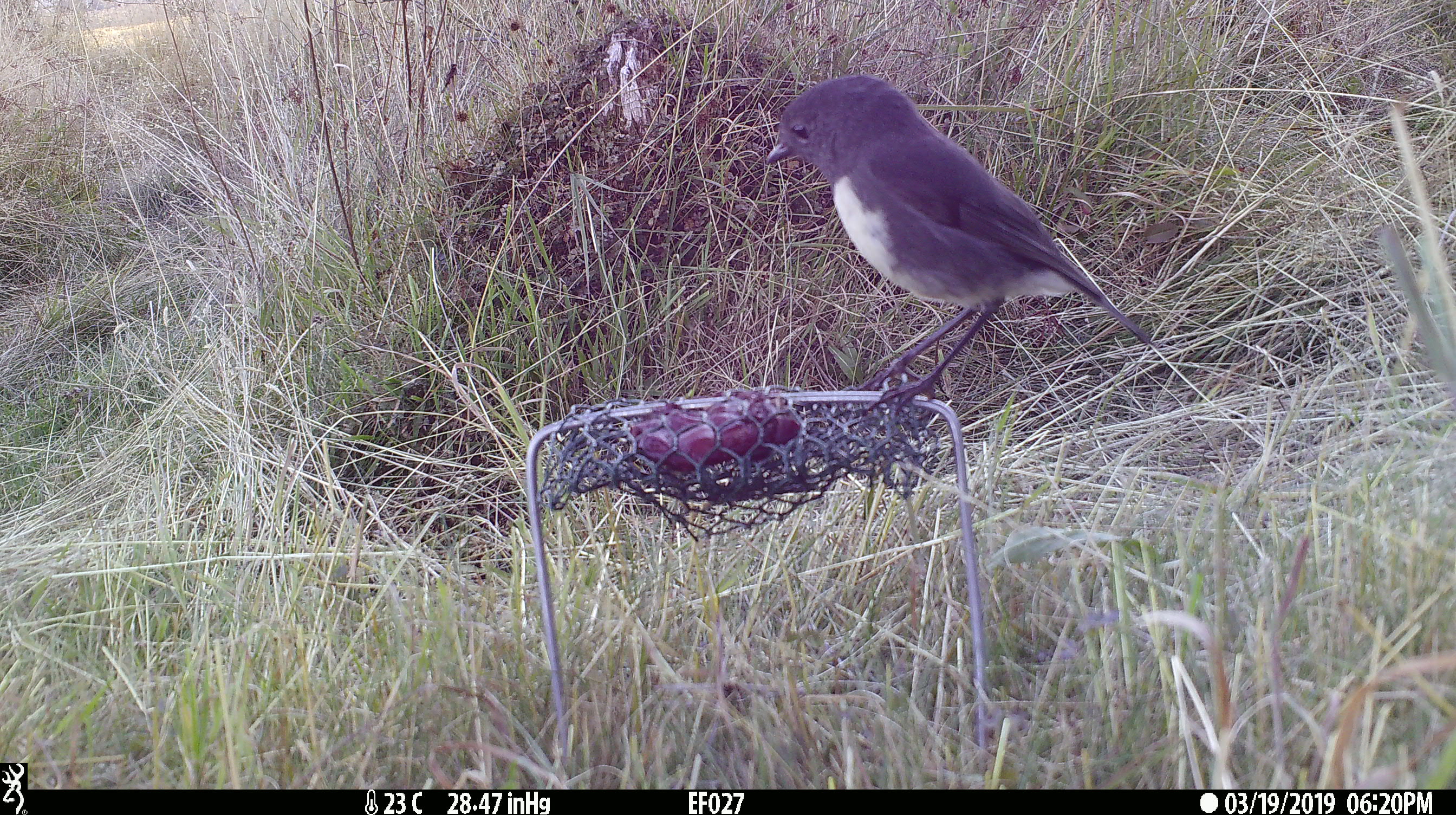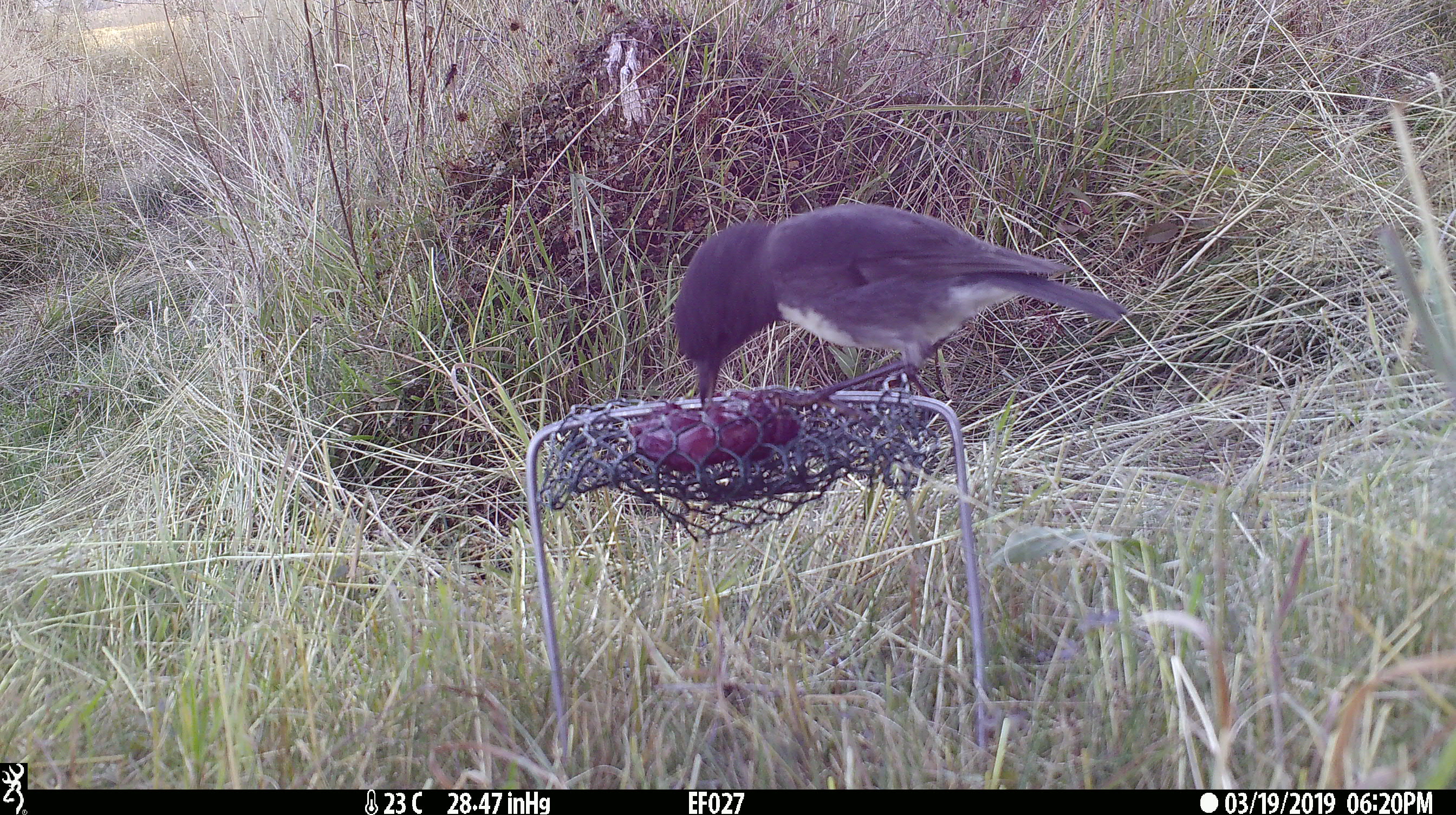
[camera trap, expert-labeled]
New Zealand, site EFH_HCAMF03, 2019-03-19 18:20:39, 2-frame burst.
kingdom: Animalia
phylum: Chordata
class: Aves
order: Passeriformes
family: Petroicidae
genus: Petroica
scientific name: Petroica australis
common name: new zealand robin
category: robin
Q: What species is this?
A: Robin (new zealand robin) (Petroica australis).